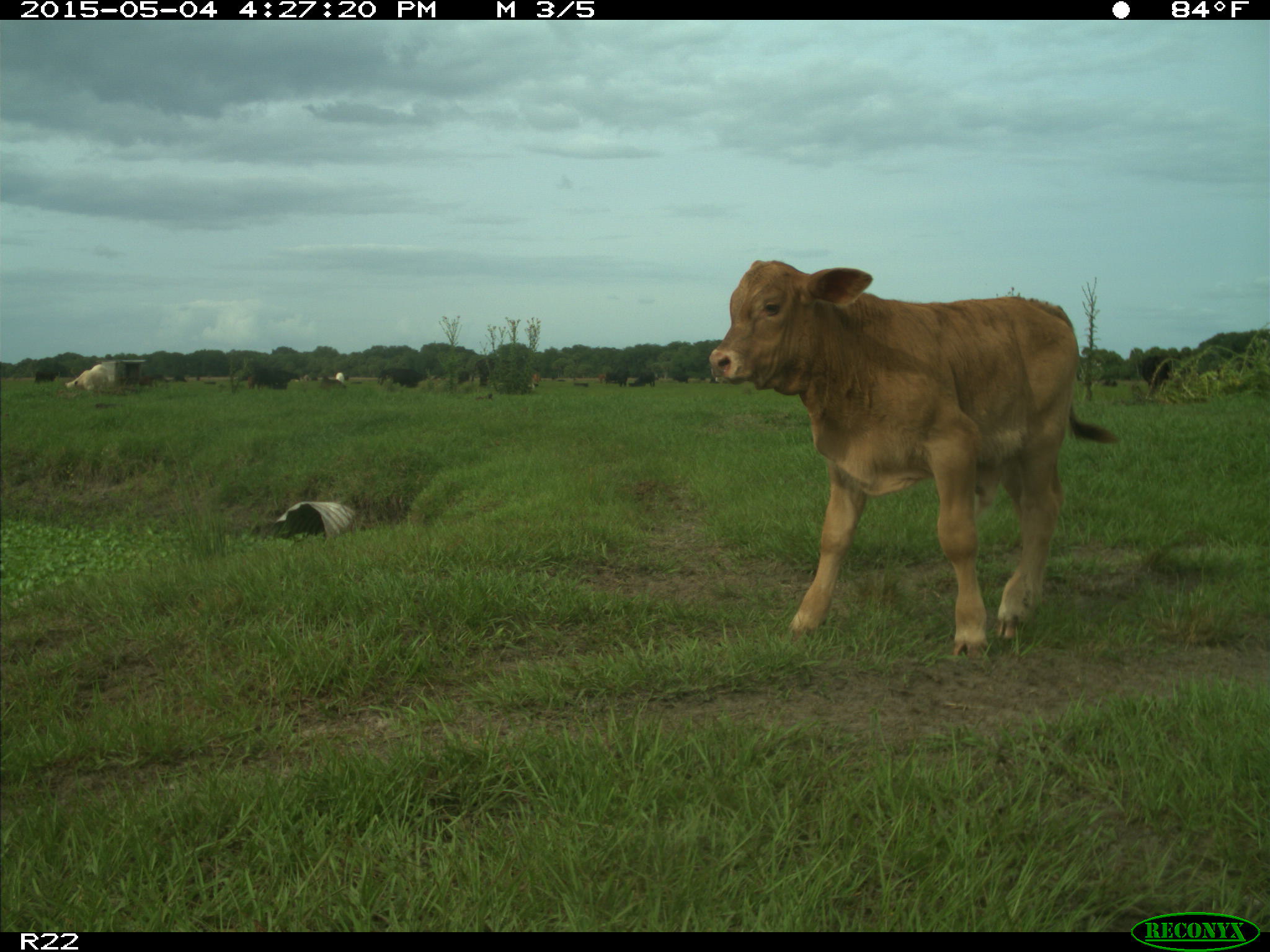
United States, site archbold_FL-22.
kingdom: Animalia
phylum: Chordata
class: Mammalia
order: Artiodactyla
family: Bovidae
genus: Bos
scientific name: Bos taurus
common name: domestic cow